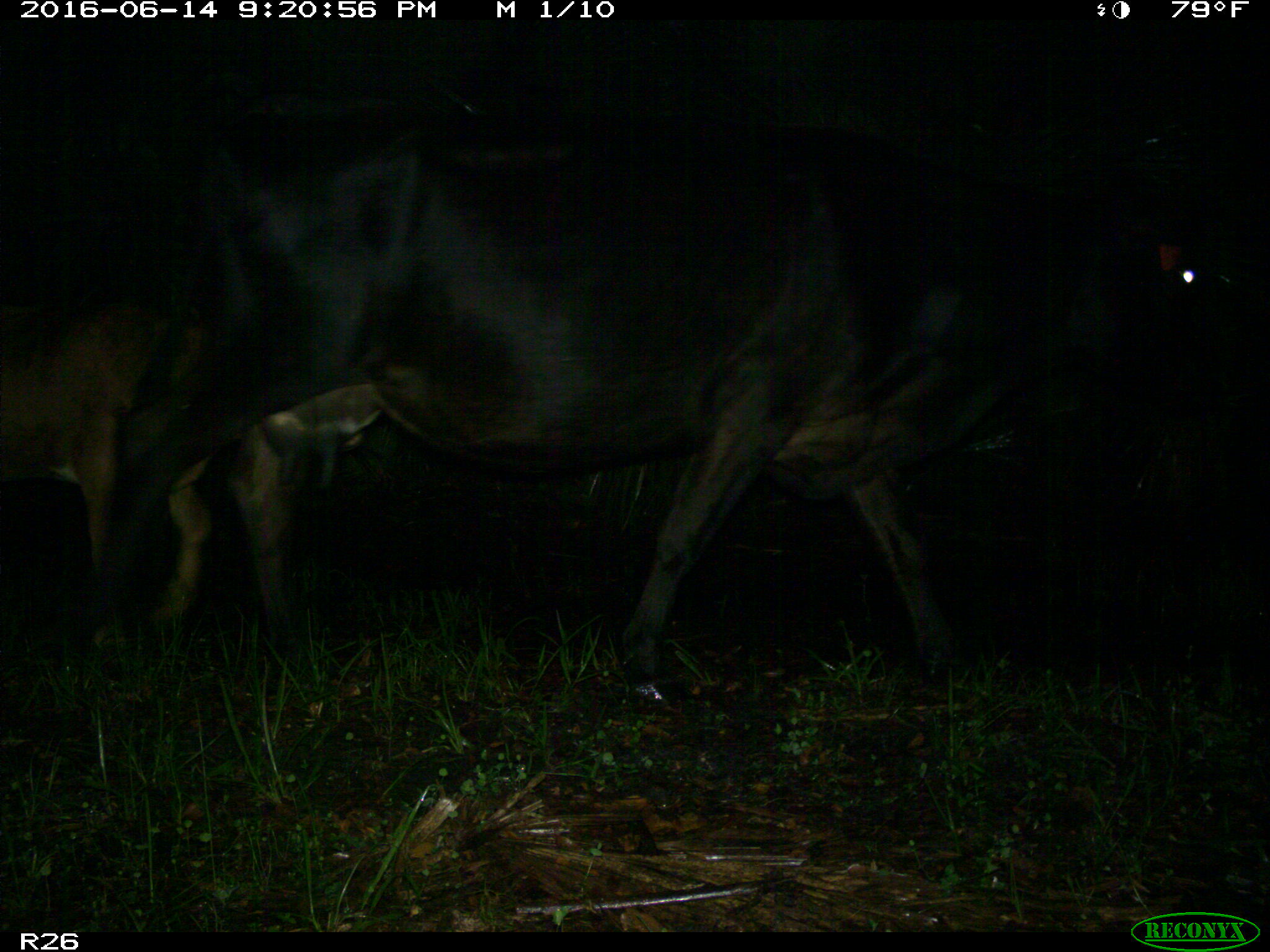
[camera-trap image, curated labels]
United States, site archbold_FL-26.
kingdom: Animalia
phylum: Chordata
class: Mammalia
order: Artiodactyla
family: Bovidae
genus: Bos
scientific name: Bos taurus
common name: domestic cow